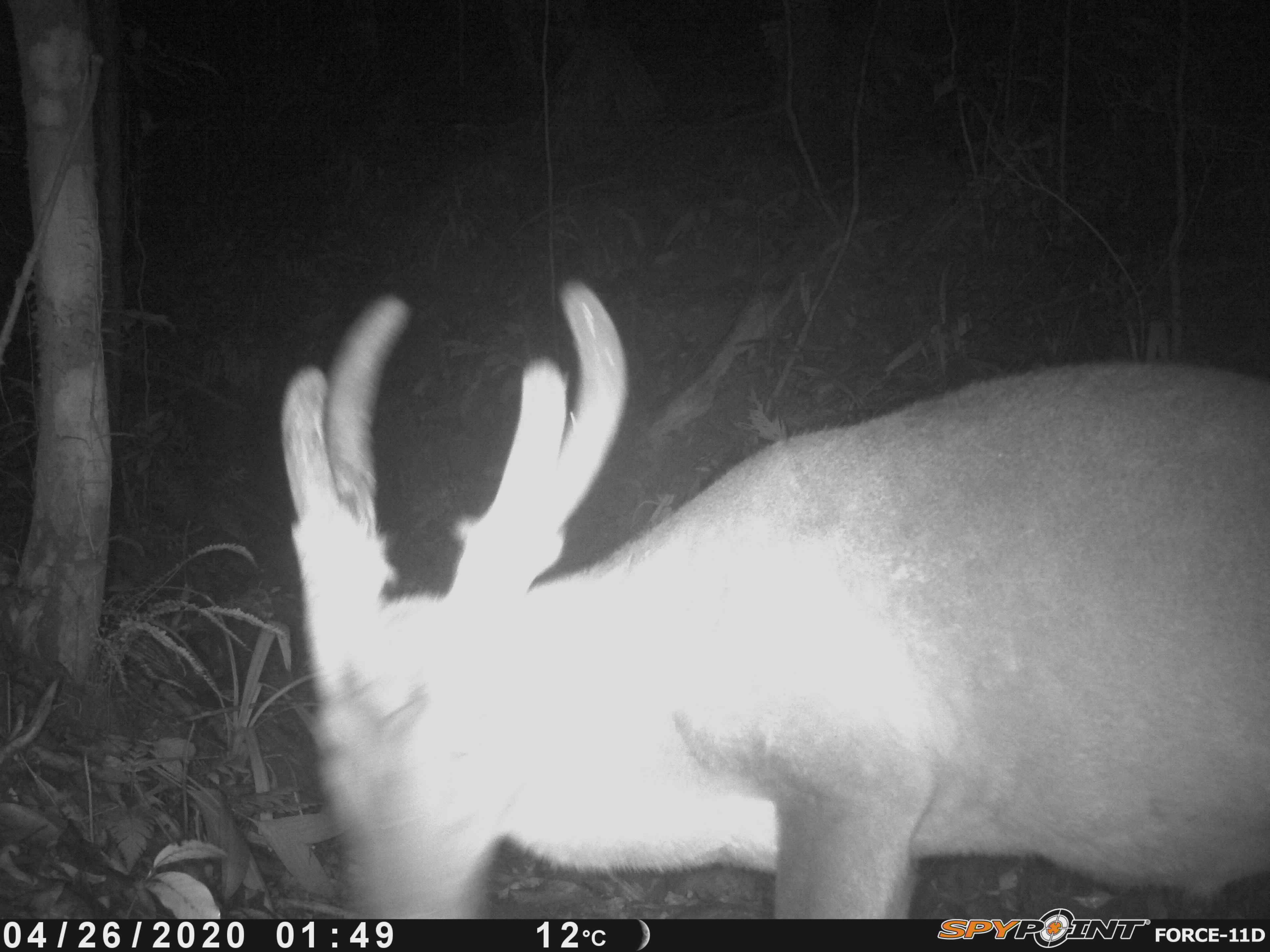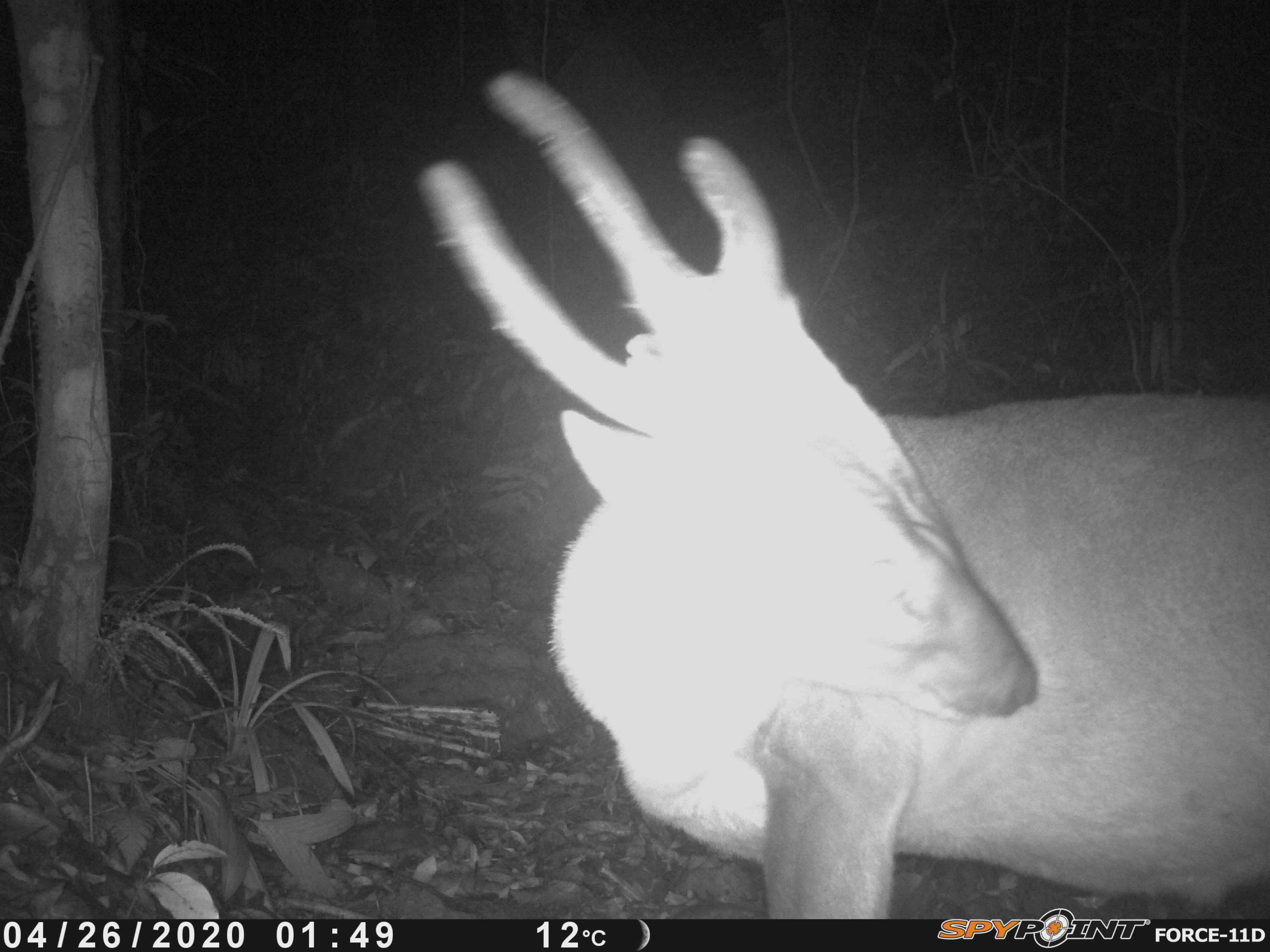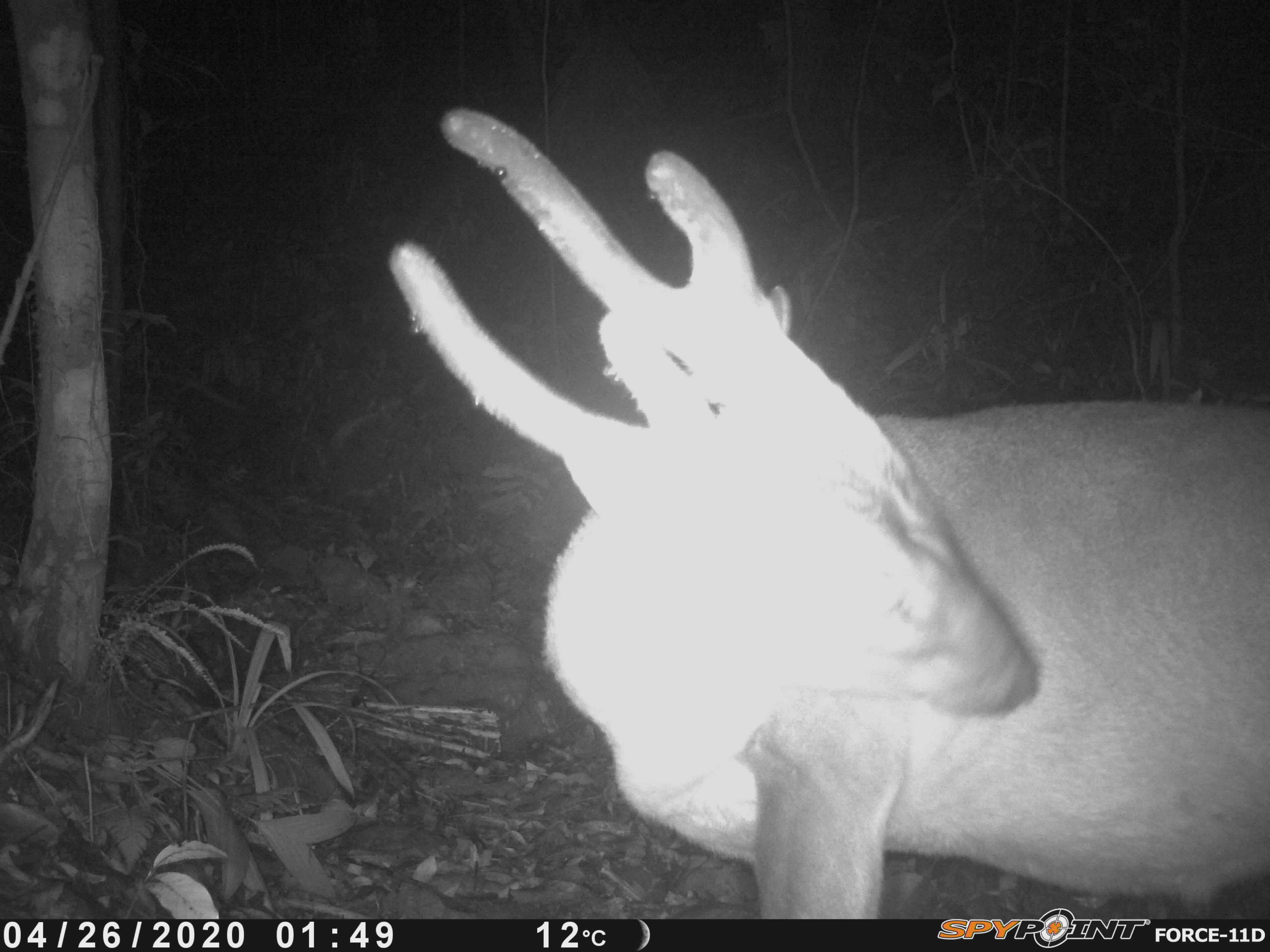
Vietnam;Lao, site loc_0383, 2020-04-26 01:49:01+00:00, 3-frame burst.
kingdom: Animalia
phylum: Chordata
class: Mammalia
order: Artiodactyla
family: Cervidae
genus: Muntiacus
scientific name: Muntiacus vuquangensis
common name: large-antlered muntjac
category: large antlered muntjac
Large antlered muntjac (large-antlered muntjac) (Muntiacus vuquangensis). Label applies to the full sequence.